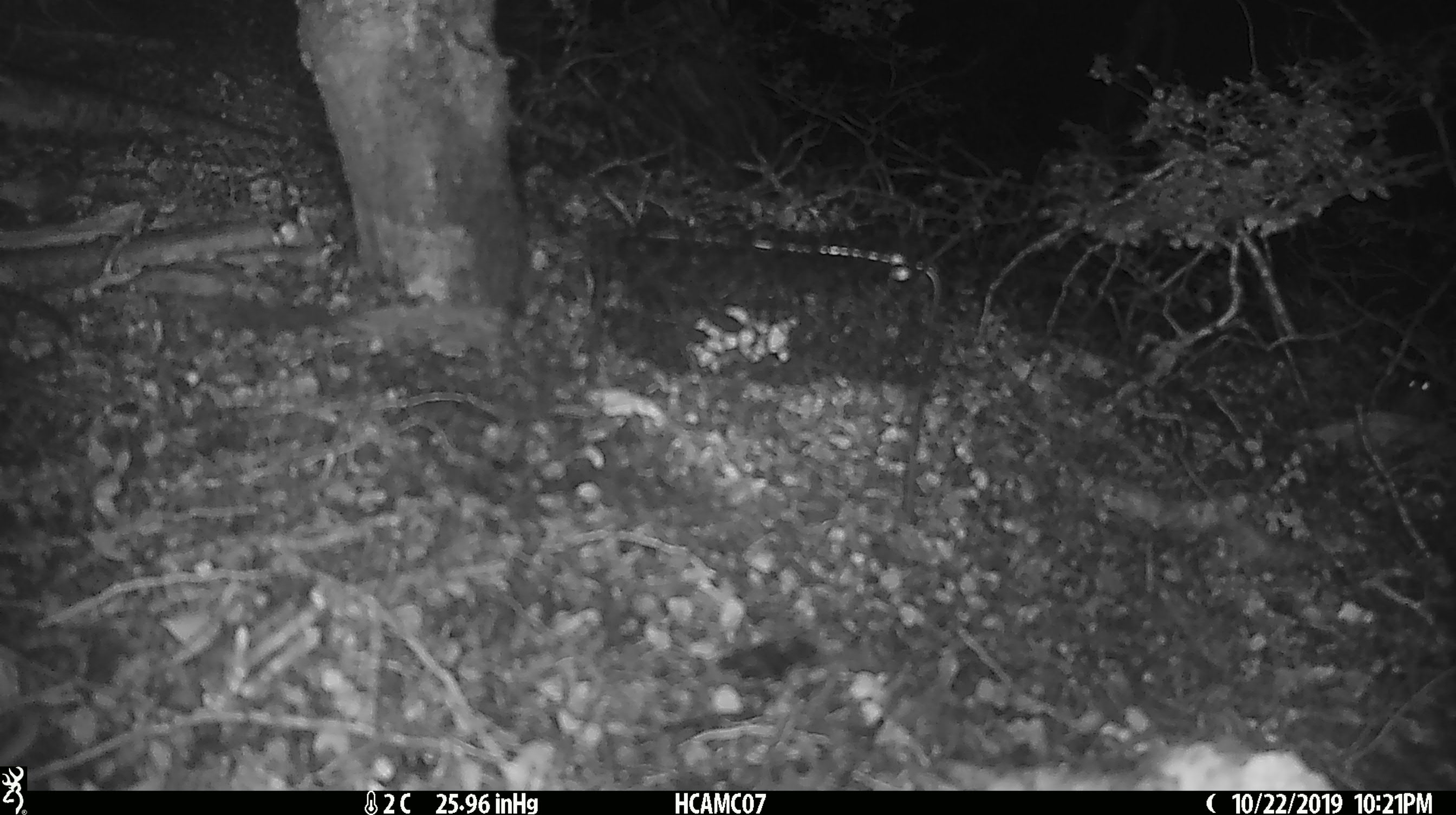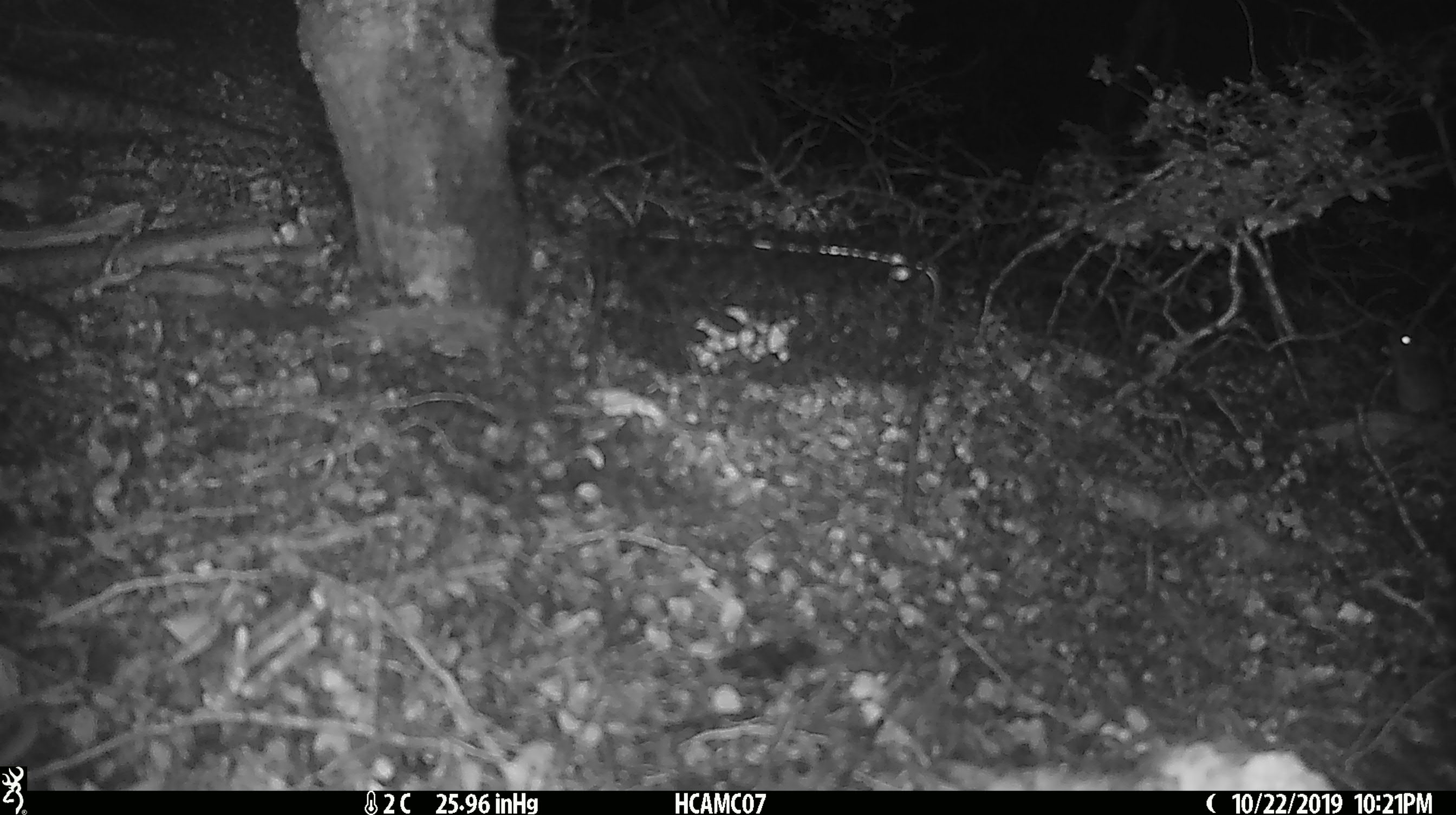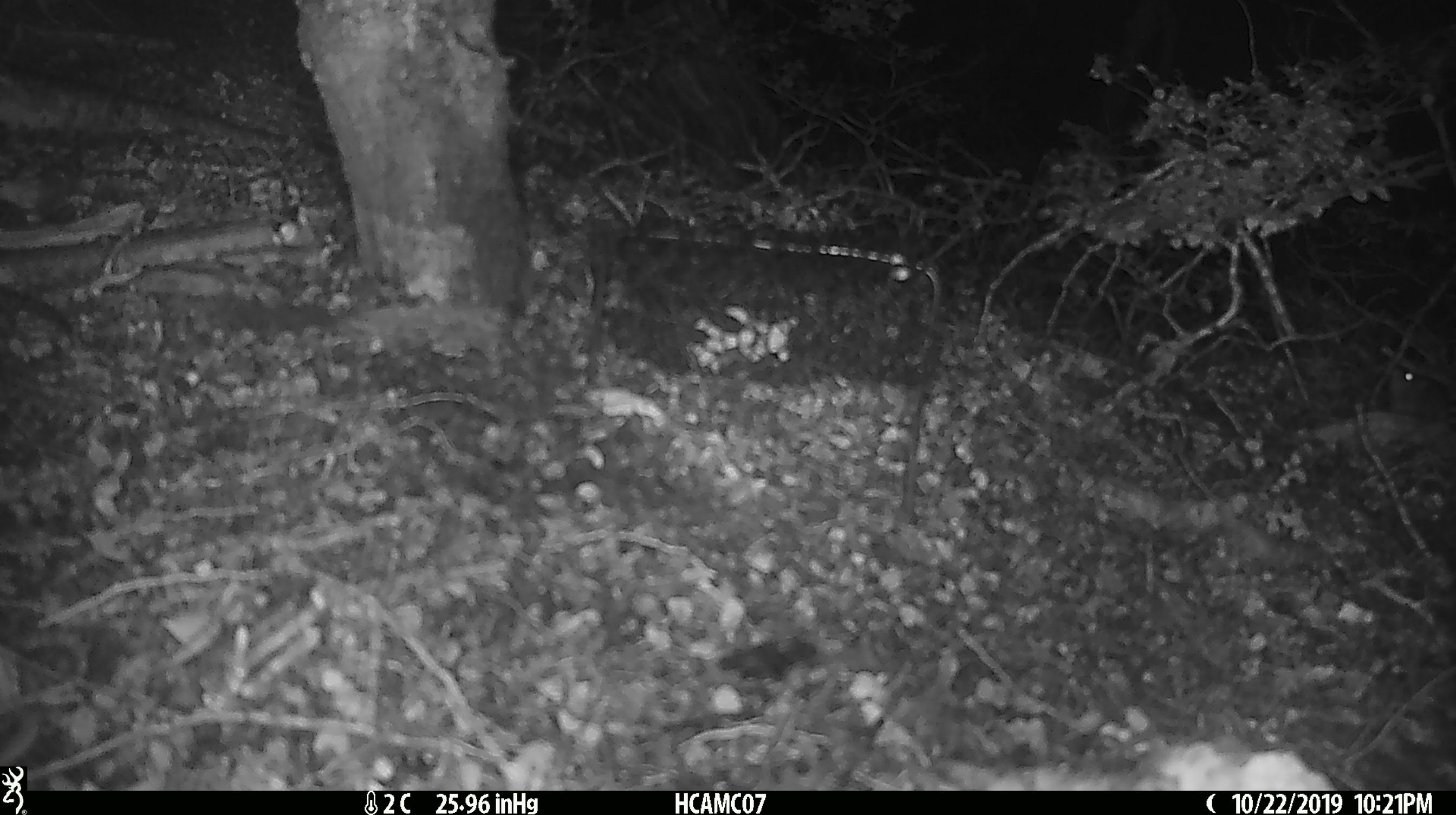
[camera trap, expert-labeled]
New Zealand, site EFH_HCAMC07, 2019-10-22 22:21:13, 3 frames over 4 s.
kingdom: Animalia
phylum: Chordata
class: Mammalia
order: Rodentia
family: Muridae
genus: Mus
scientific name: Mus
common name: mouse